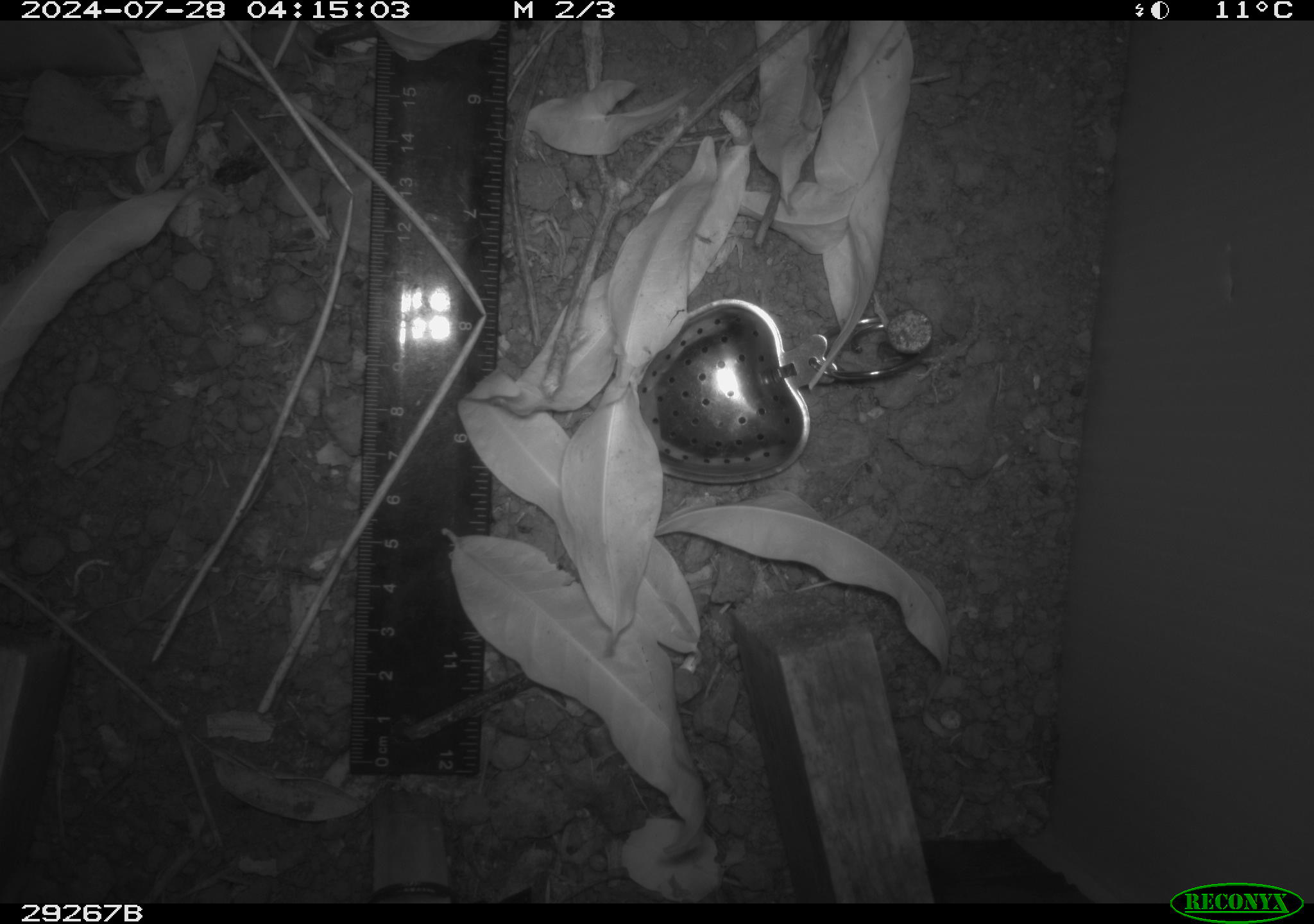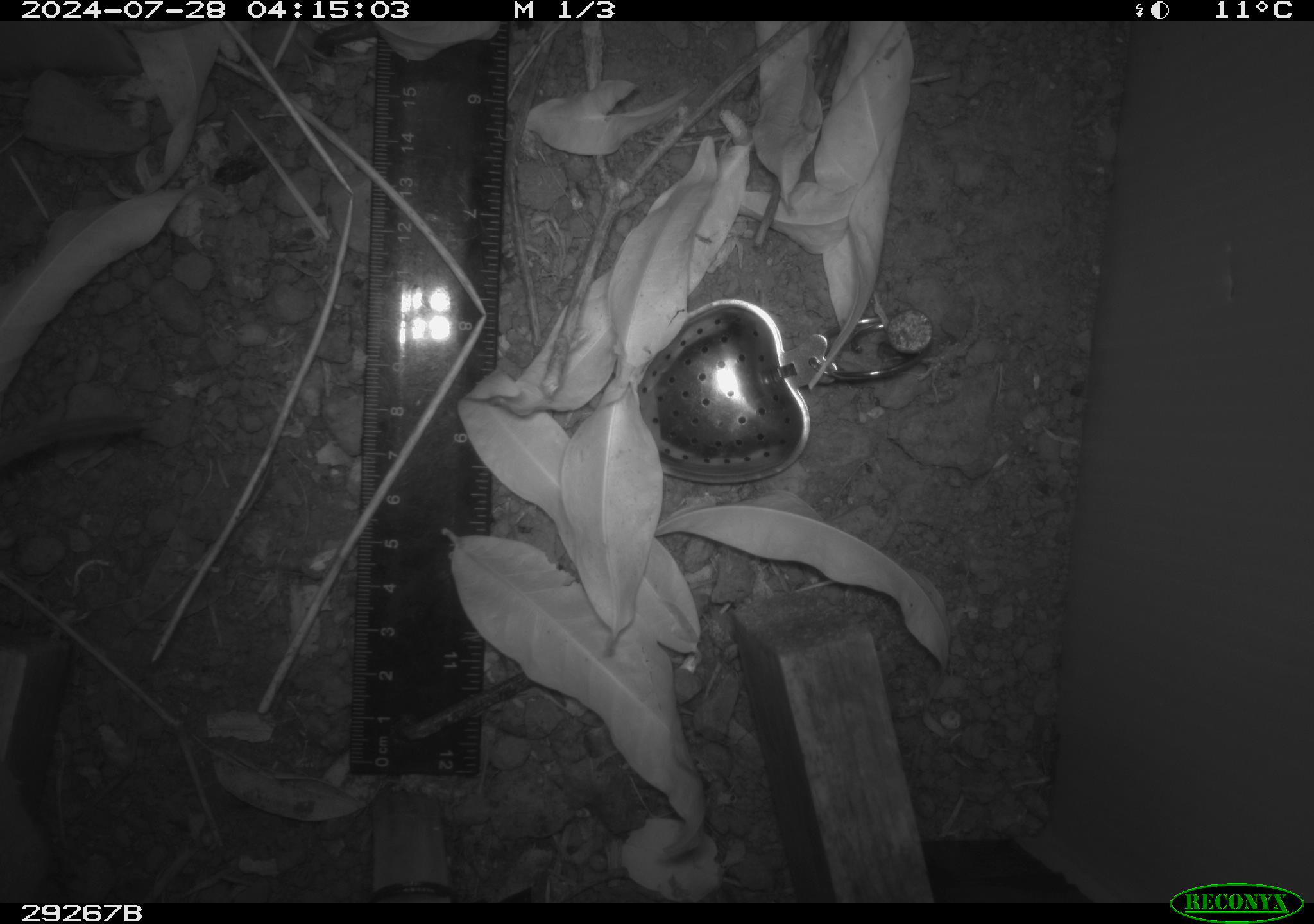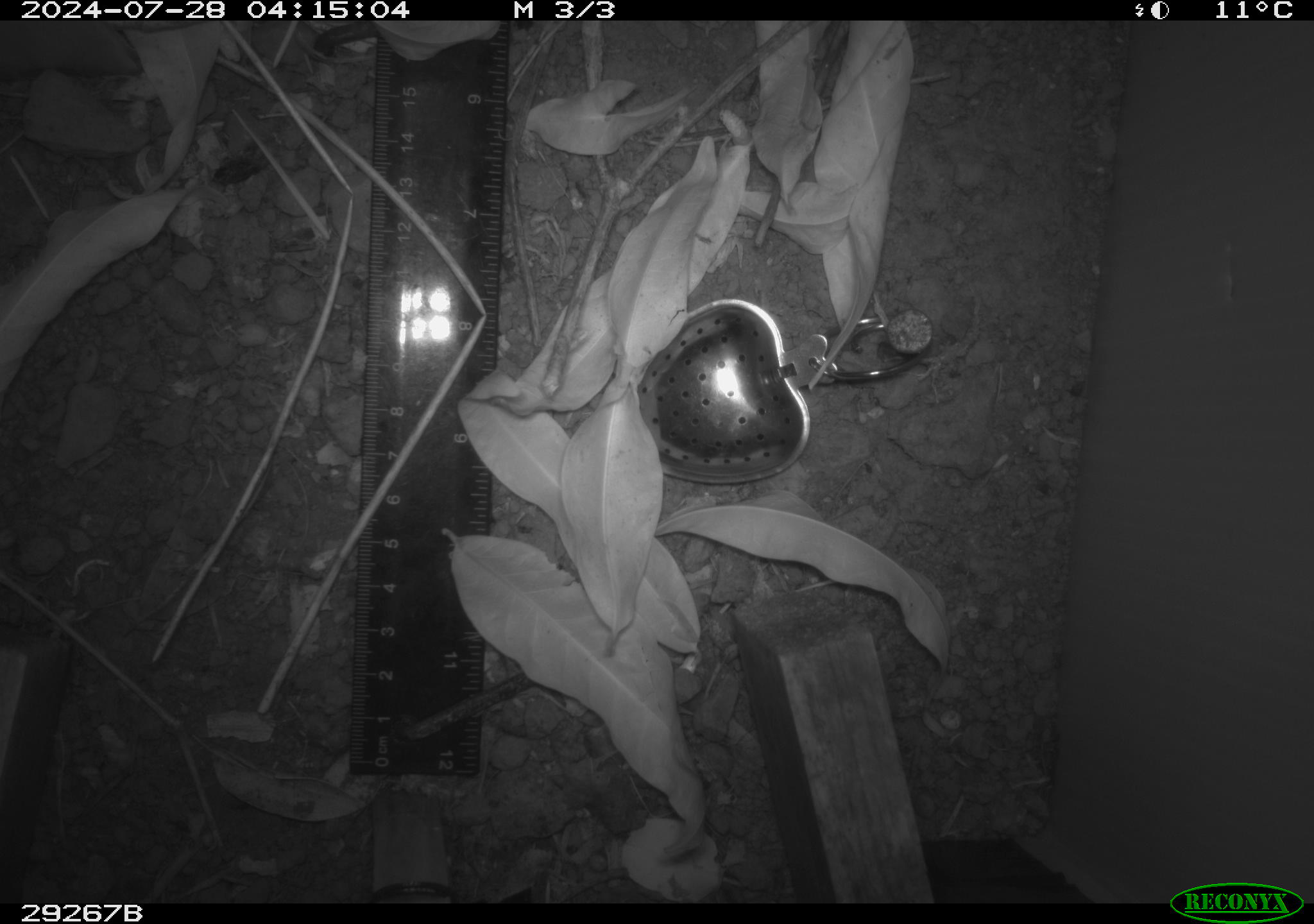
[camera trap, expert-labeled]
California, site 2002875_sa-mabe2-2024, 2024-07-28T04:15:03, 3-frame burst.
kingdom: Animalia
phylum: Chordata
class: Mammalia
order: Rodentia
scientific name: Rodentia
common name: rodent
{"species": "rodent (Rodentia)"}